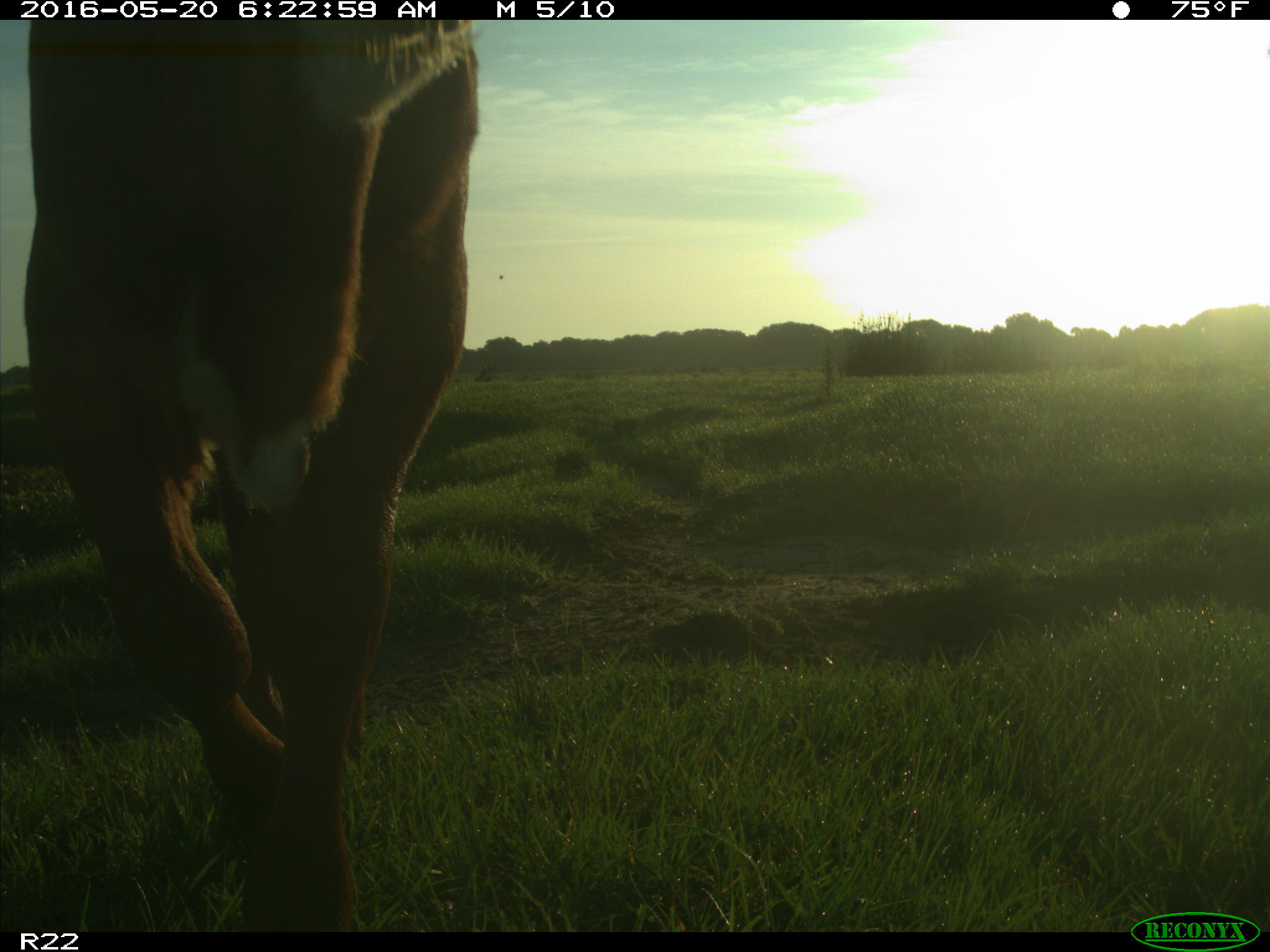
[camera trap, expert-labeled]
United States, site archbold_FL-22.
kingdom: Animalia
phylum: Chordata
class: Mammalia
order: Artiodactyla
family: Bovidae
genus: Bos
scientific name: Bos taurus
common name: domestic cow